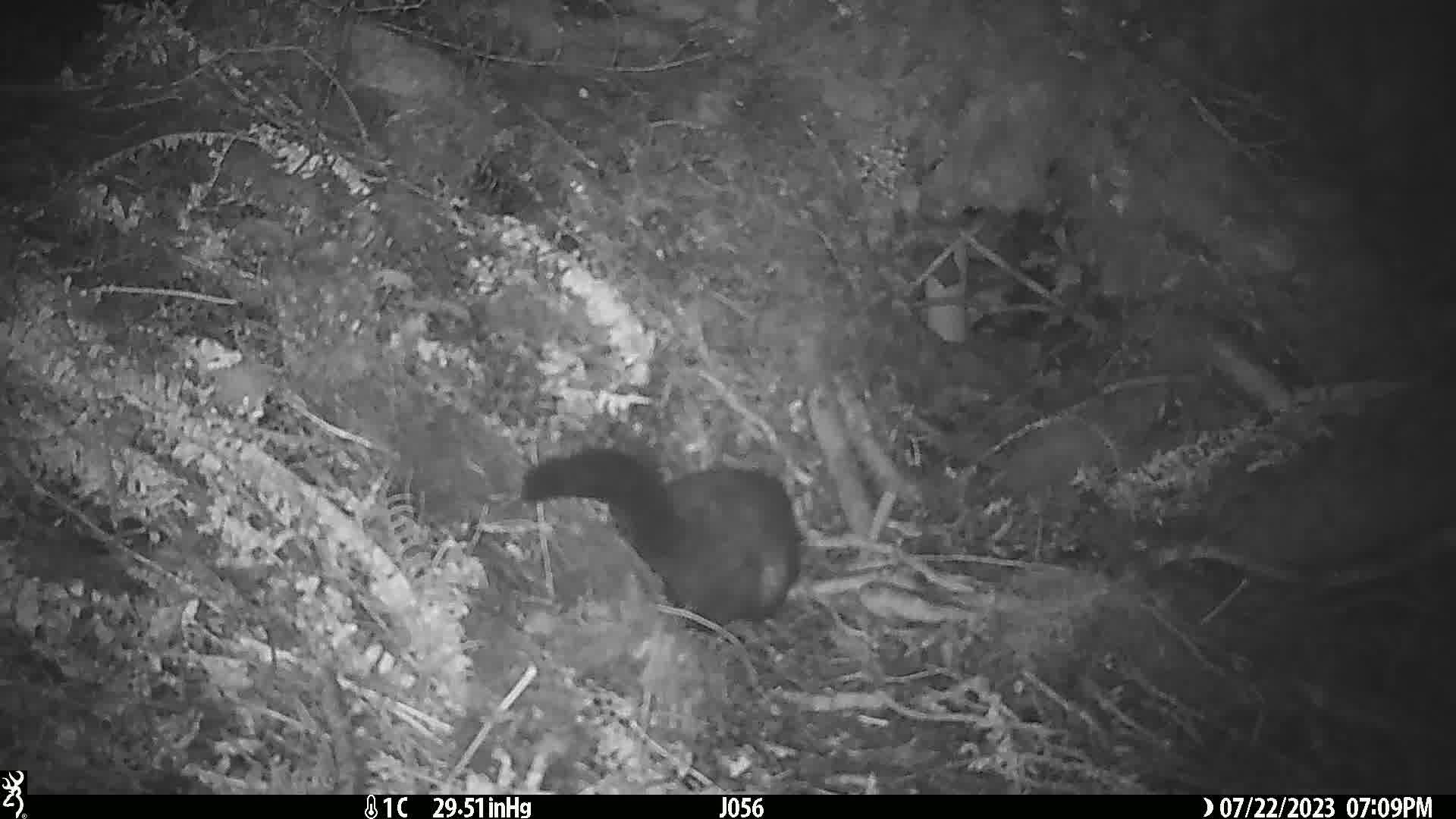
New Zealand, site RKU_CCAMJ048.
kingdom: Animalia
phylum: Chordata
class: Mammalia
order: Diprotodontia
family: Phalangeridae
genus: Trichosurus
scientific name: Trichosurus vulpecula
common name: common brushtail possum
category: possum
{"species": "possum (common brushtail possum) (Trichosurus vulpecula)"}